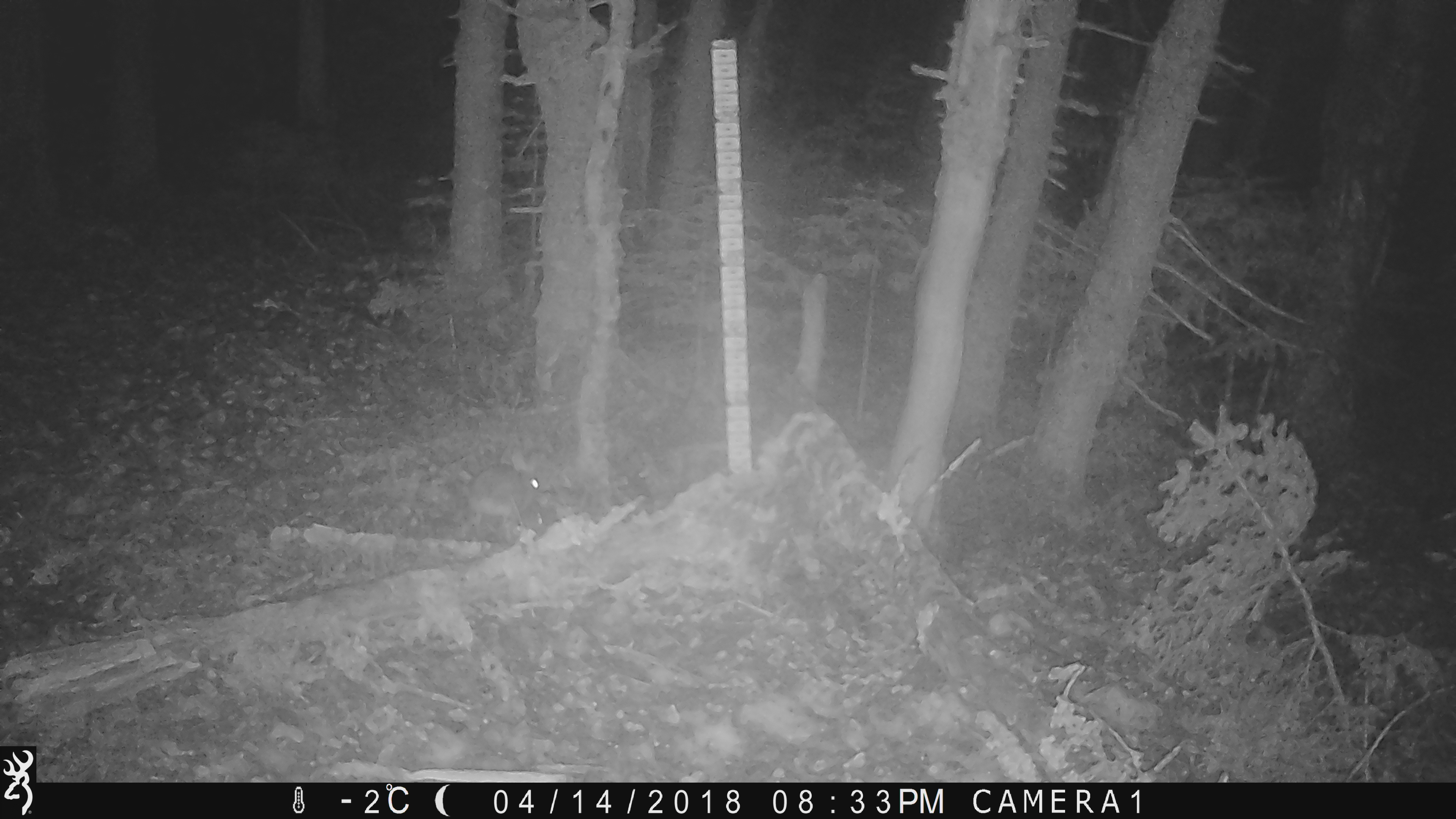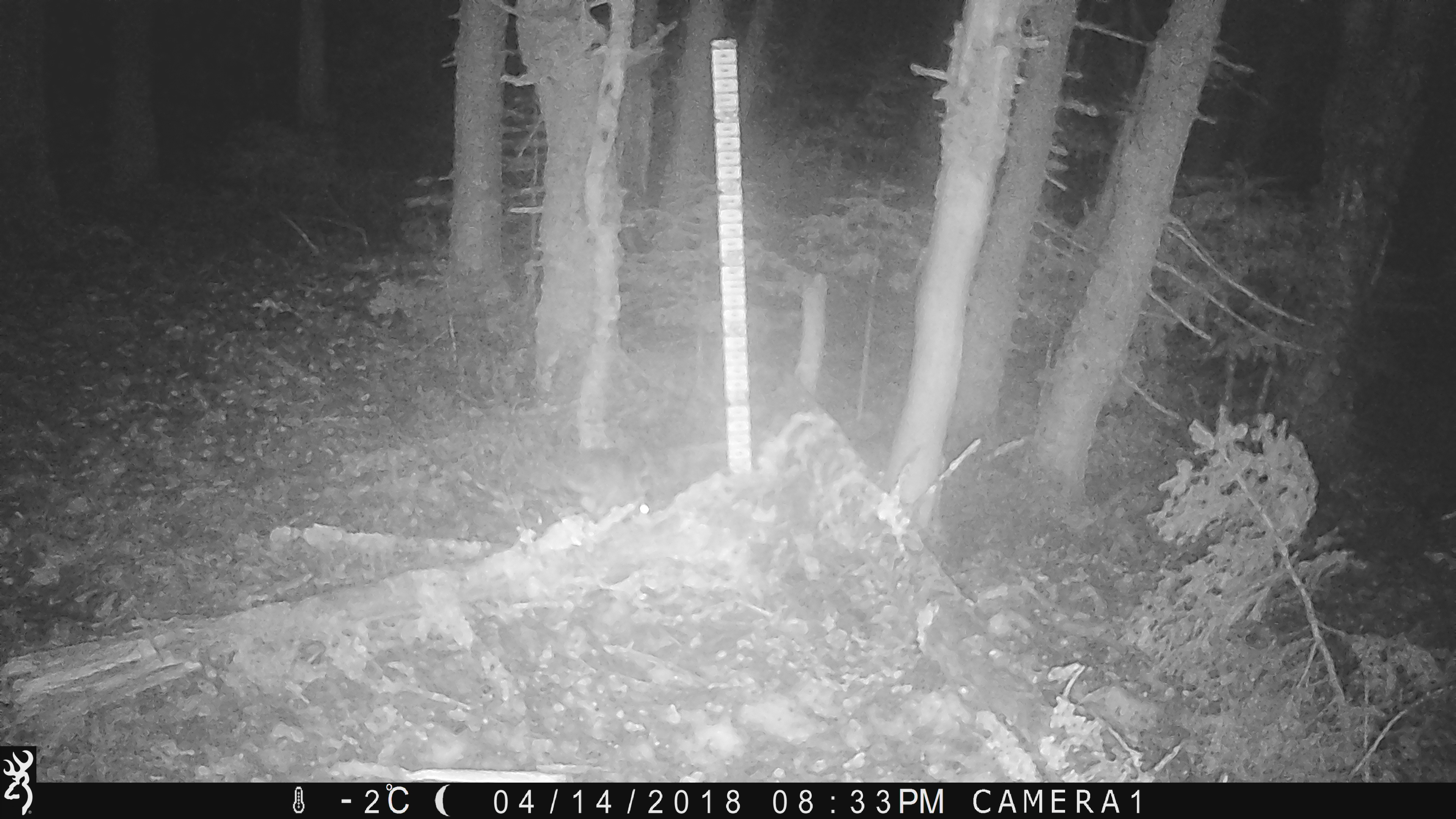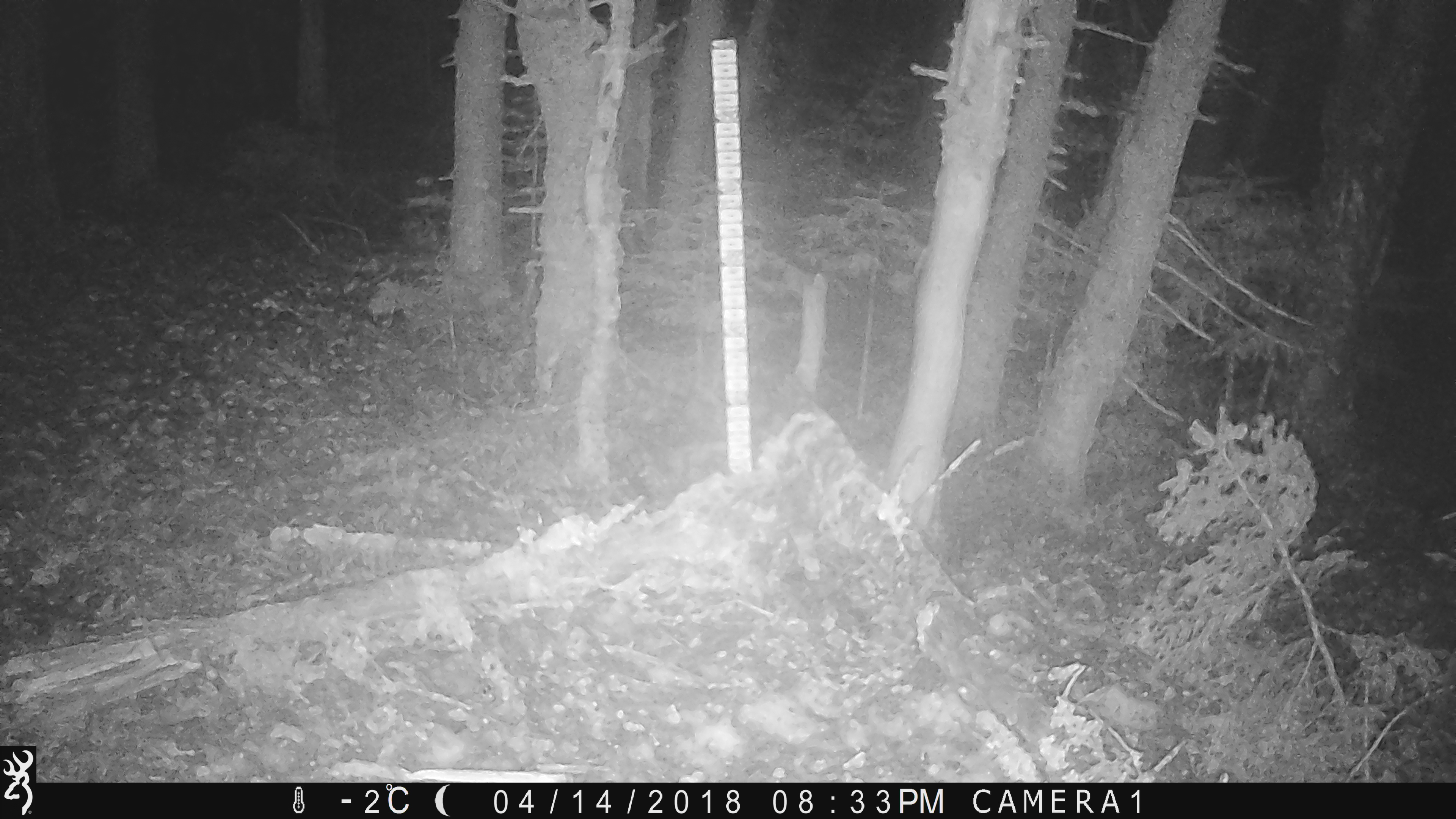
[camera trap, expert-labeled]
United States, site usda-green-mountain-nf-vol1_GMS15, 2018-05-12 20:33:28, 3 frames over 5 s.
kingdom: Animalia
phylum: Chordata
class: Mammalia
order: Lagomorpha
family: Leporidae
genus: Lepus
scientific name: Lepus americanus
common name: snowshoe hare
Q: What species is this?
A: Snowshoe hare (Lepus americanus).